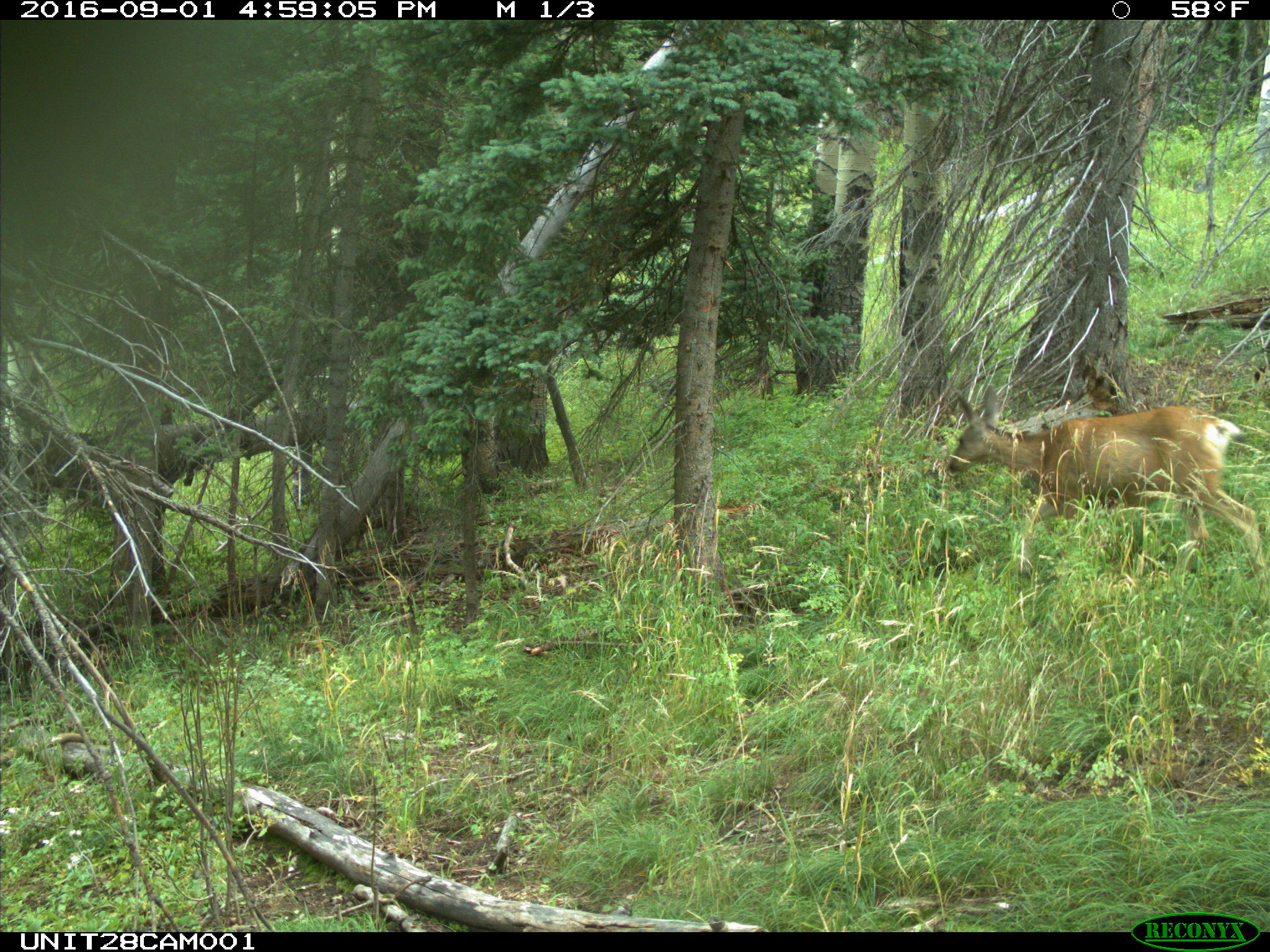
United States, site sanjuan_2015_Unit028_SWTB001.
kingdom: Animalia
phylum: Chordata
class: Mammalia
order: Artiodactyla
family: Cervidae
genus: Odocoileus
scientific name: Odocoileus hemionus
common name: mule deer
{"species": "Odocoileus hemionus (mule deer)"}